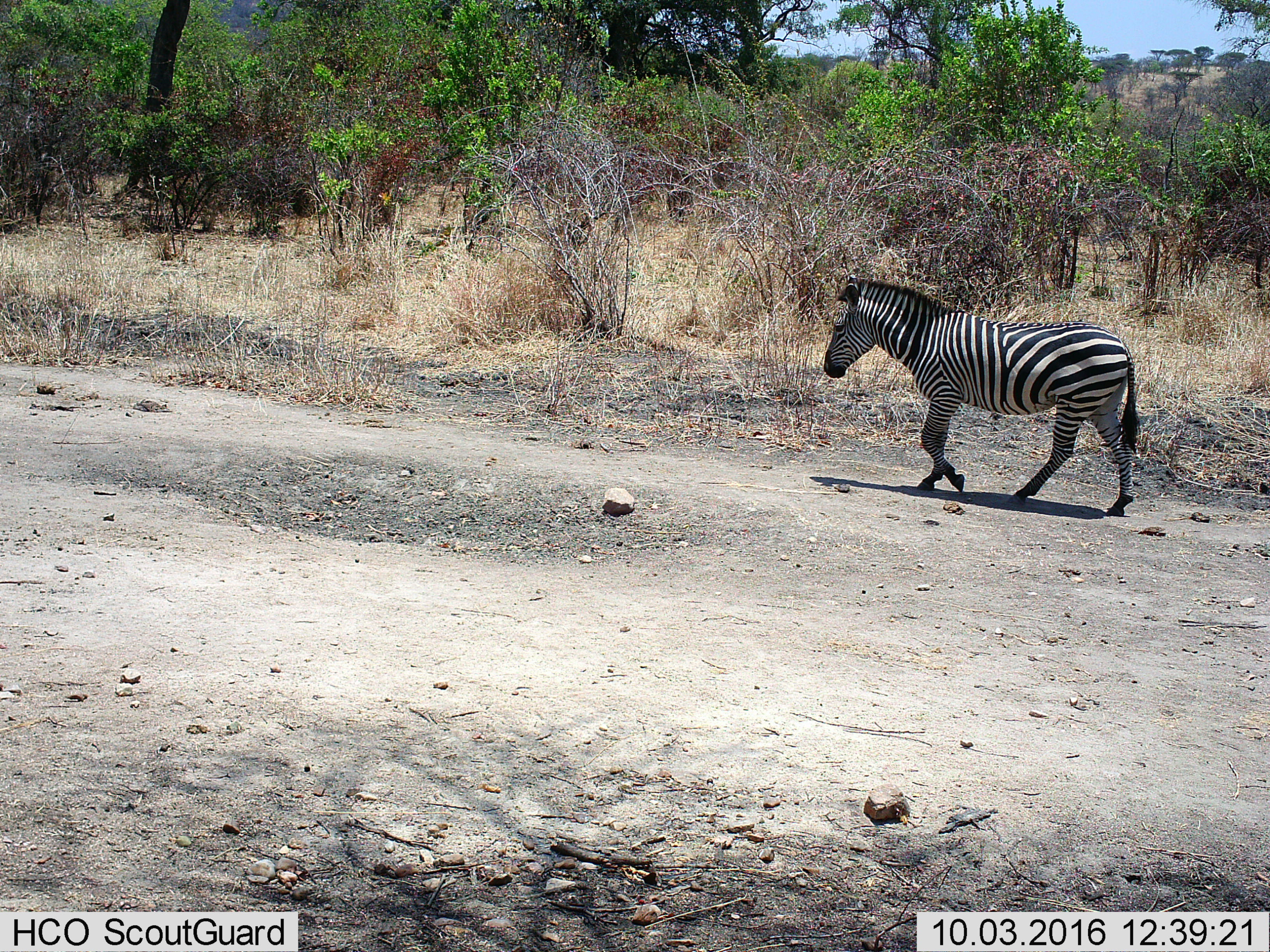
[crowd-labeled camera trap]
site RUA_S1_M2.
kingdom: Animalia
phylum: Chordata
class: Mammalia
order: Perissodactyla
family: Equidae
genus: Equus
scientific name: Equus quagga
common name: plains zebra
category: zebraplains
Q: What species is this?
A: Zebraplains (plains zebra) (Equus quagga).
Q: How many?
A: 1.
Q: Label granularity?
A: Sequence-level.